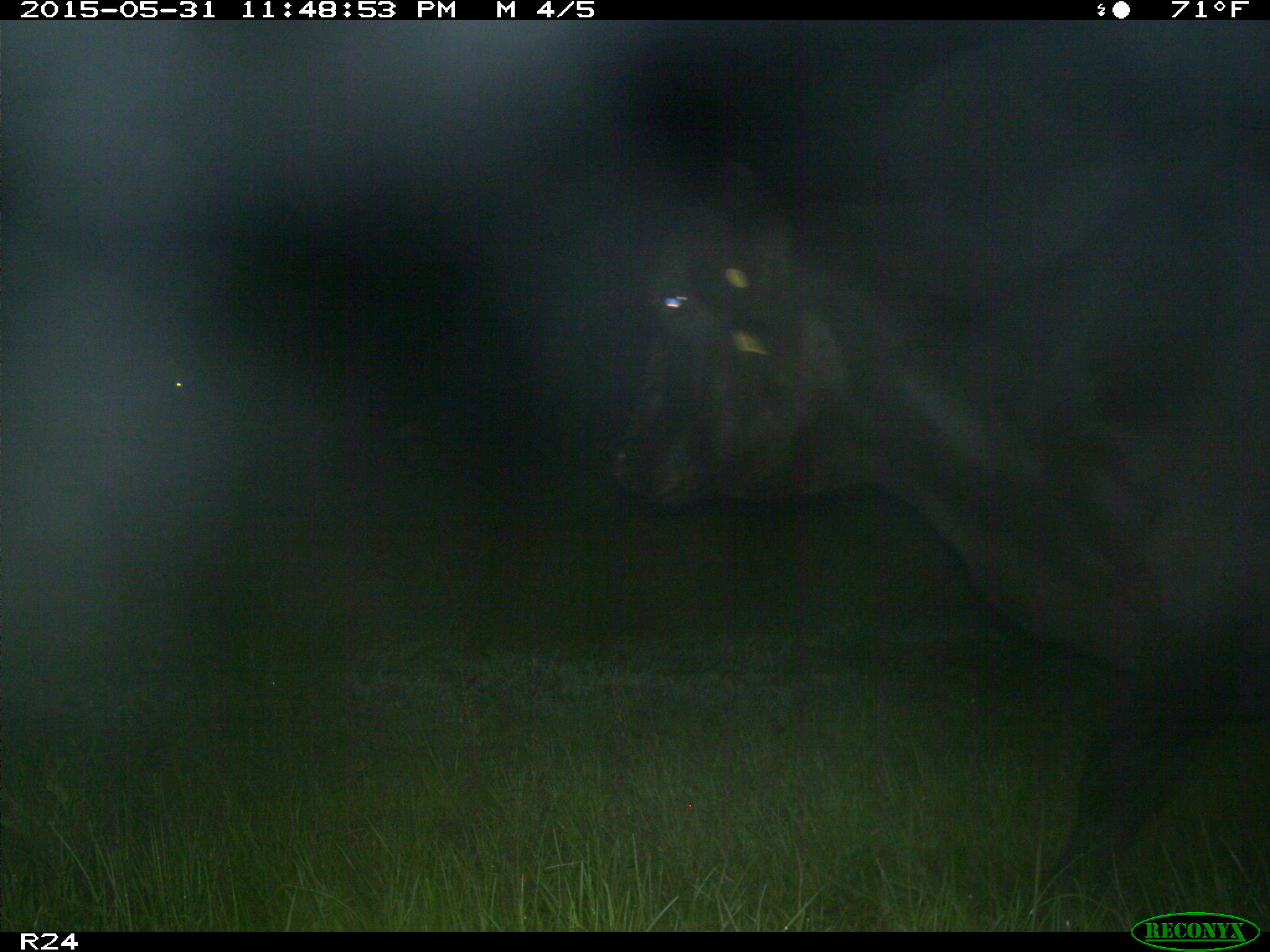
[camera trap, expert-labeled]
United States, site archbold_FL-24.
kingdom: Animalia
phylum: Chordata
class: Mammalia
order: Artiodactyla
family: Bovidae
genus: Bos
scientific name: Bos taurus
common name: domestic cow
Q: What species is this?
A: Bos taurus (domestic cow).